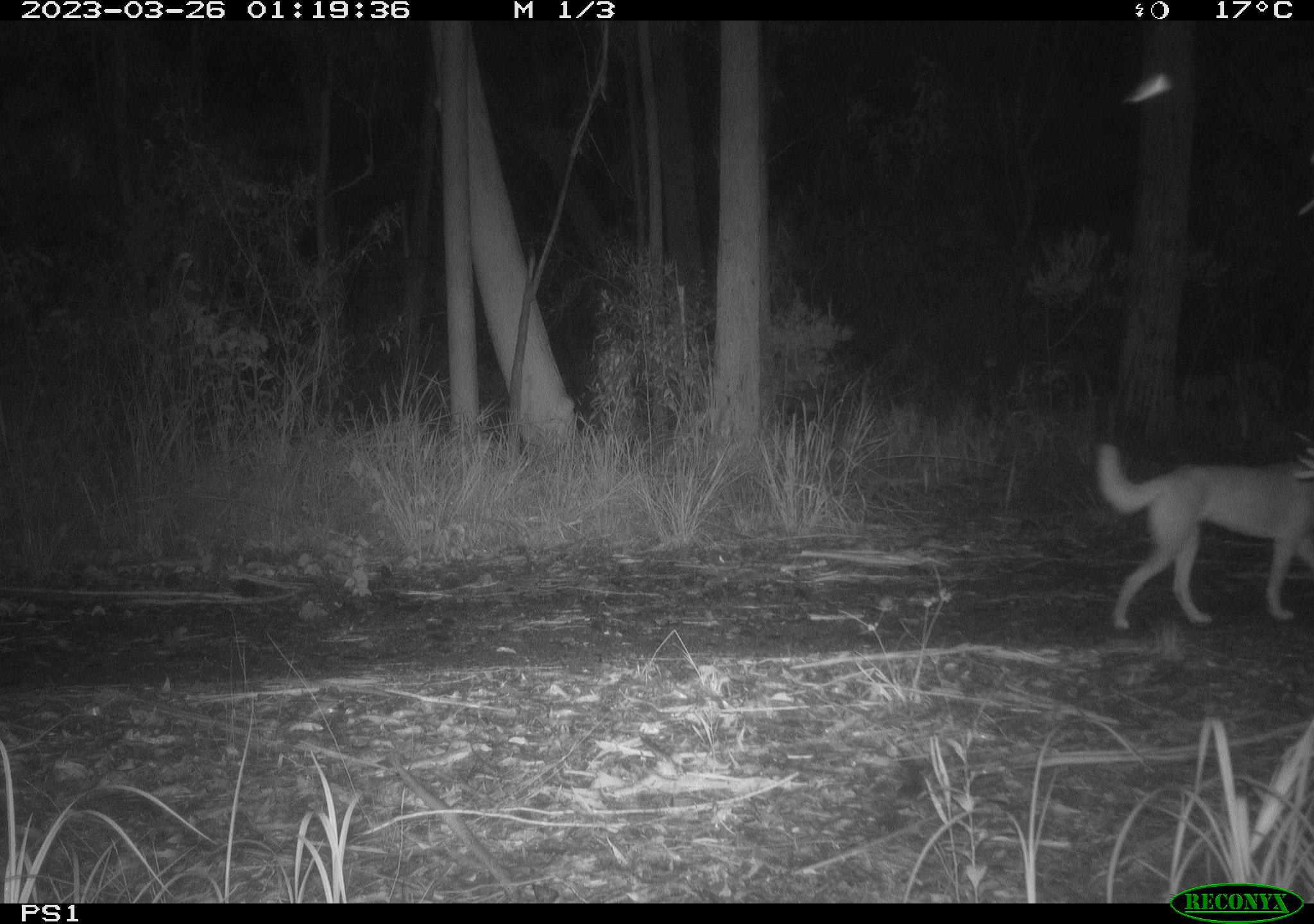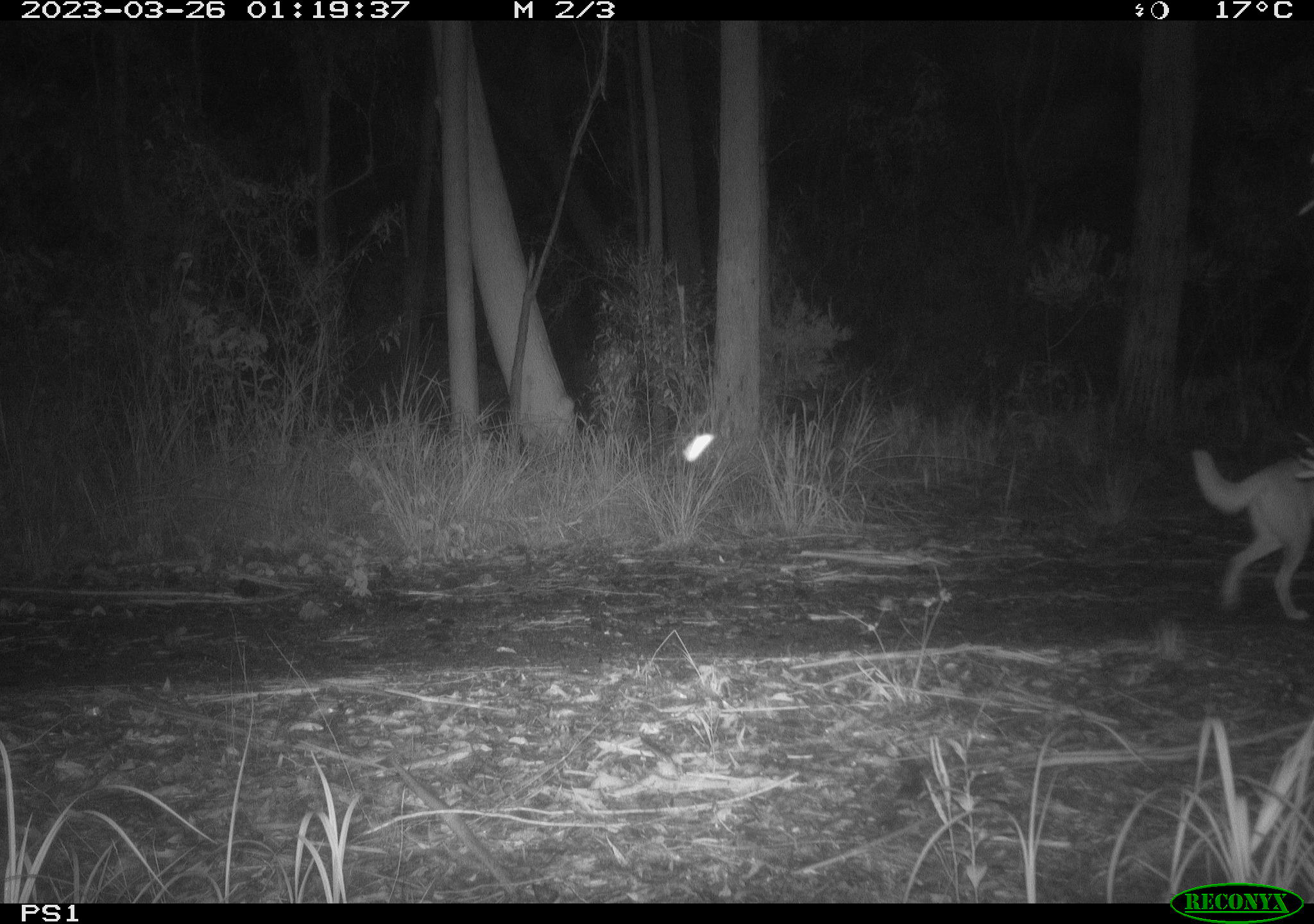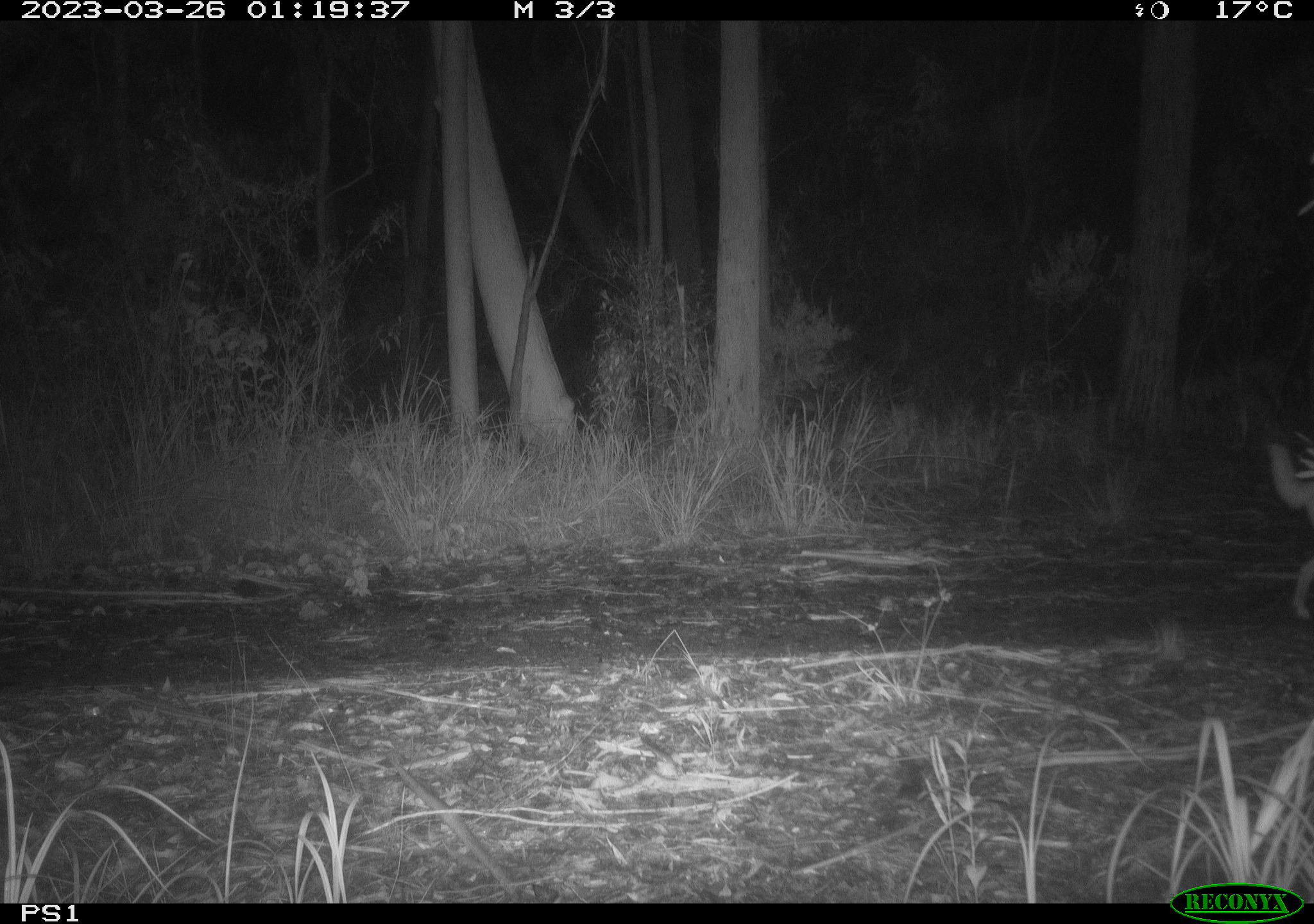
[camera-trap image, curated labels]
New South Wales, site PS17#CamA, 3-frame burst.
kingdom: Animalia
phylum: Chordata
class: Mammalia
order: Carnivora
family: Canidae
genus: Canis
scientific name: Canis familiaris dingo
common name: dingo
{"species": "dingo (Canis familiaris dingo)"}